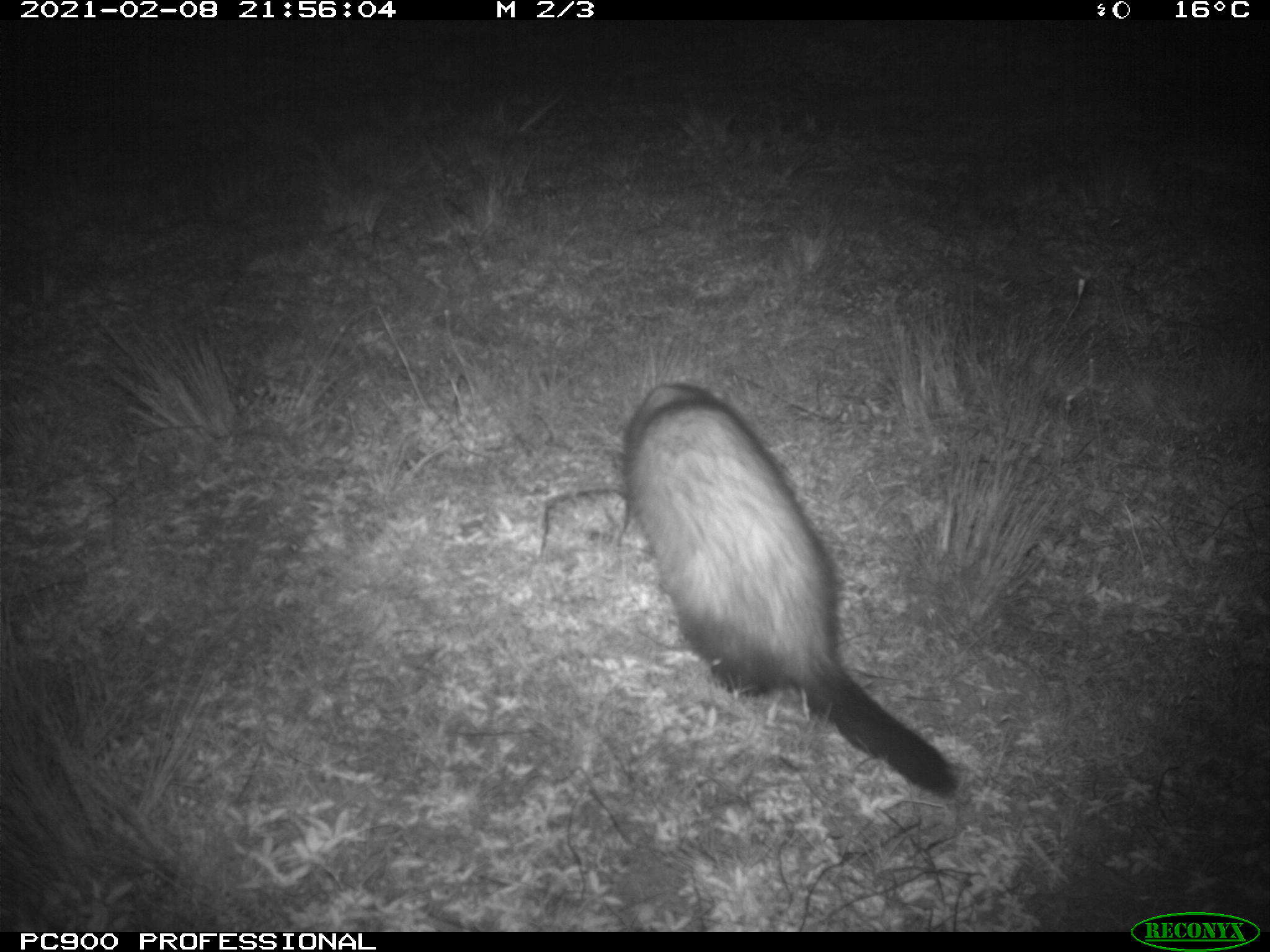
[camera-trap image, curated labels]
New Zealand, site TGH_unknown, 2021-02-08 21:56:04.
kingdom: Animalia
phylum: Chordata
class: Mammalia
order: Carnivora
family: Mustelidae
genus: Mustela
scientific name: Mustela furo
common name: ferret